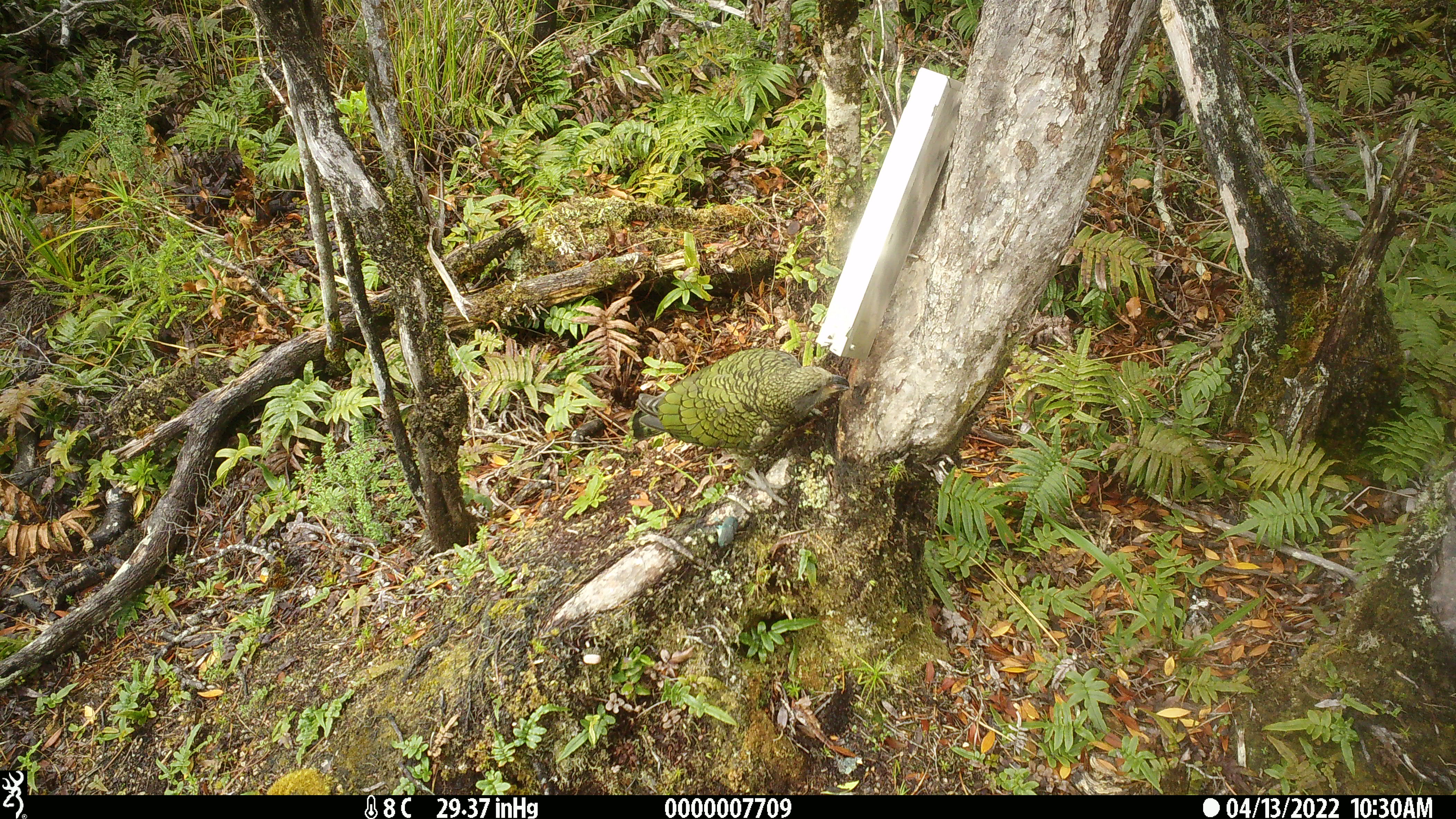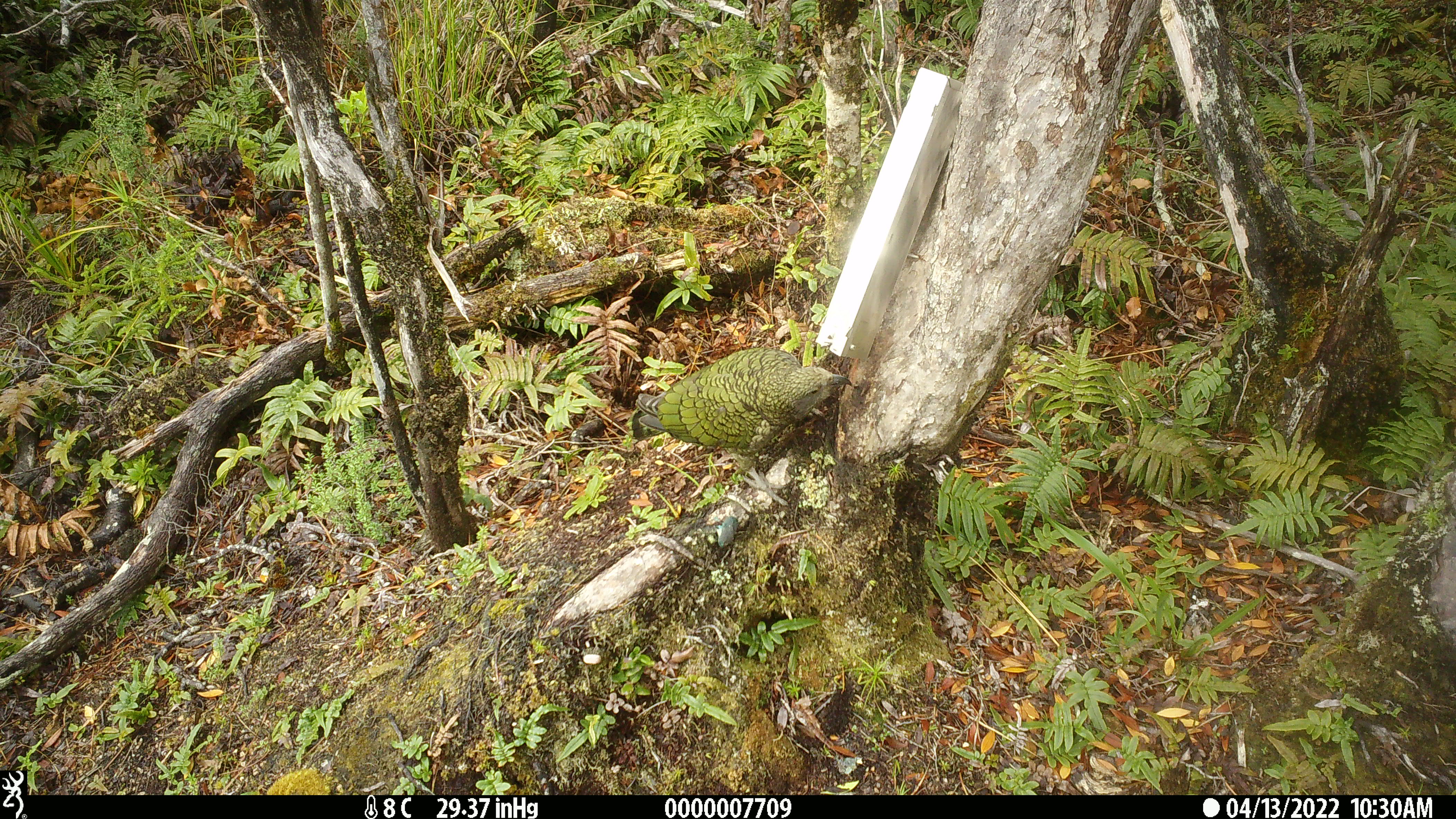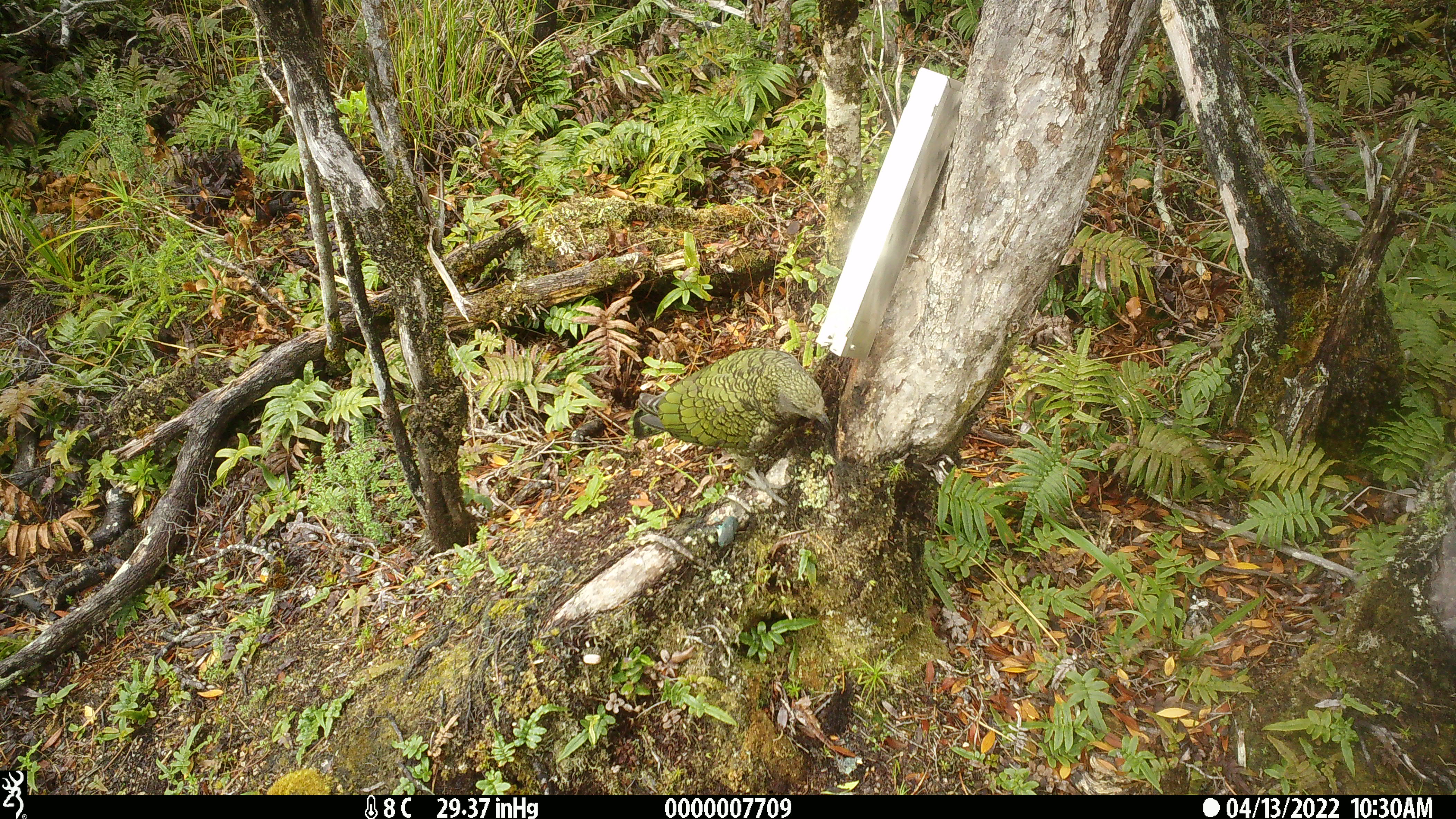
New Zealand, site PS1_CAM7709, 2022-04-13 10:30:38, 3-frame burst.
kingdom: Animalia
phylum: Chordata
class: Aves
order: Psittaciformes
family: Strigopidae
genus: Nestor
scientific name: Nestor notabilis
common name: kea